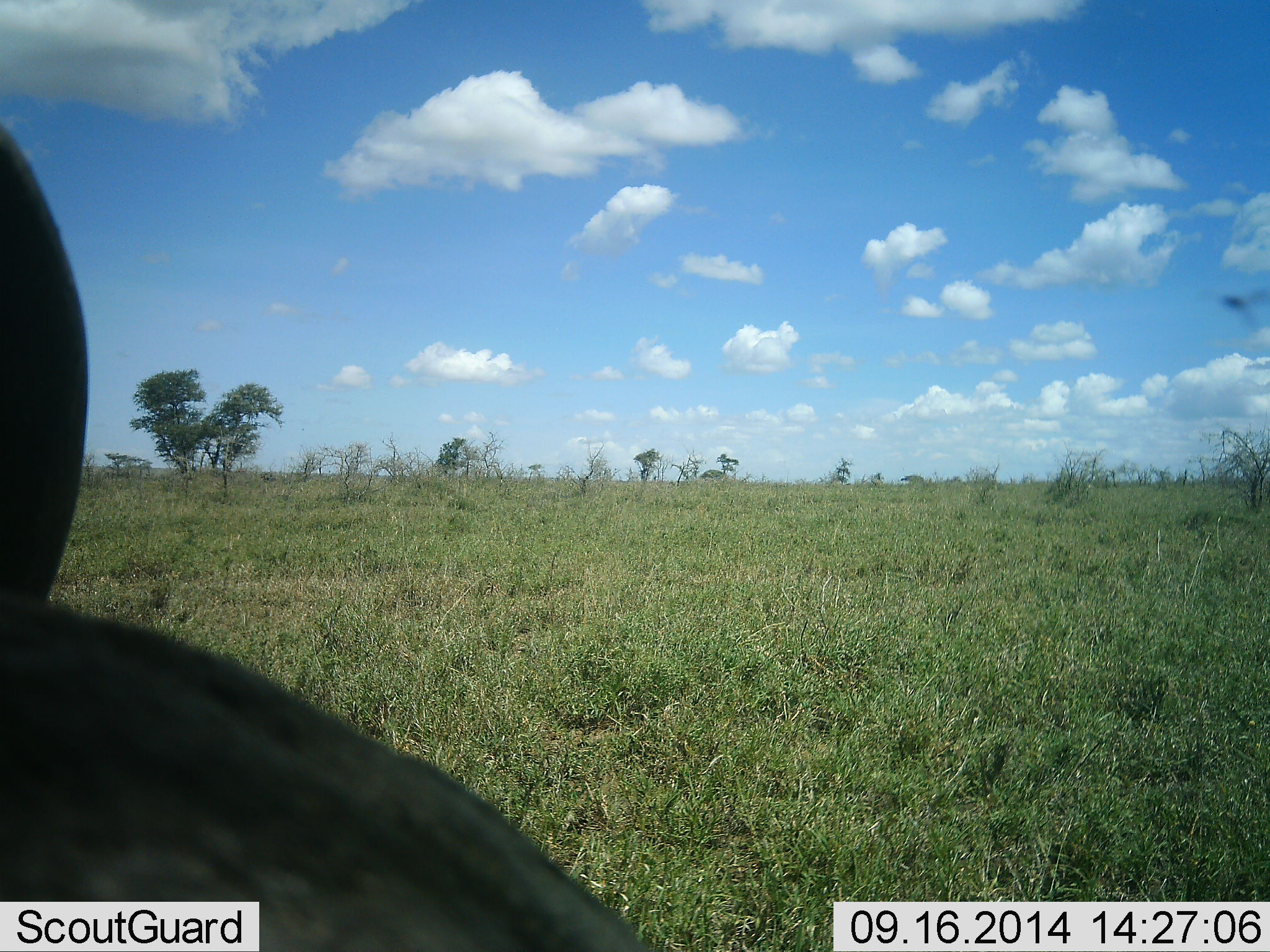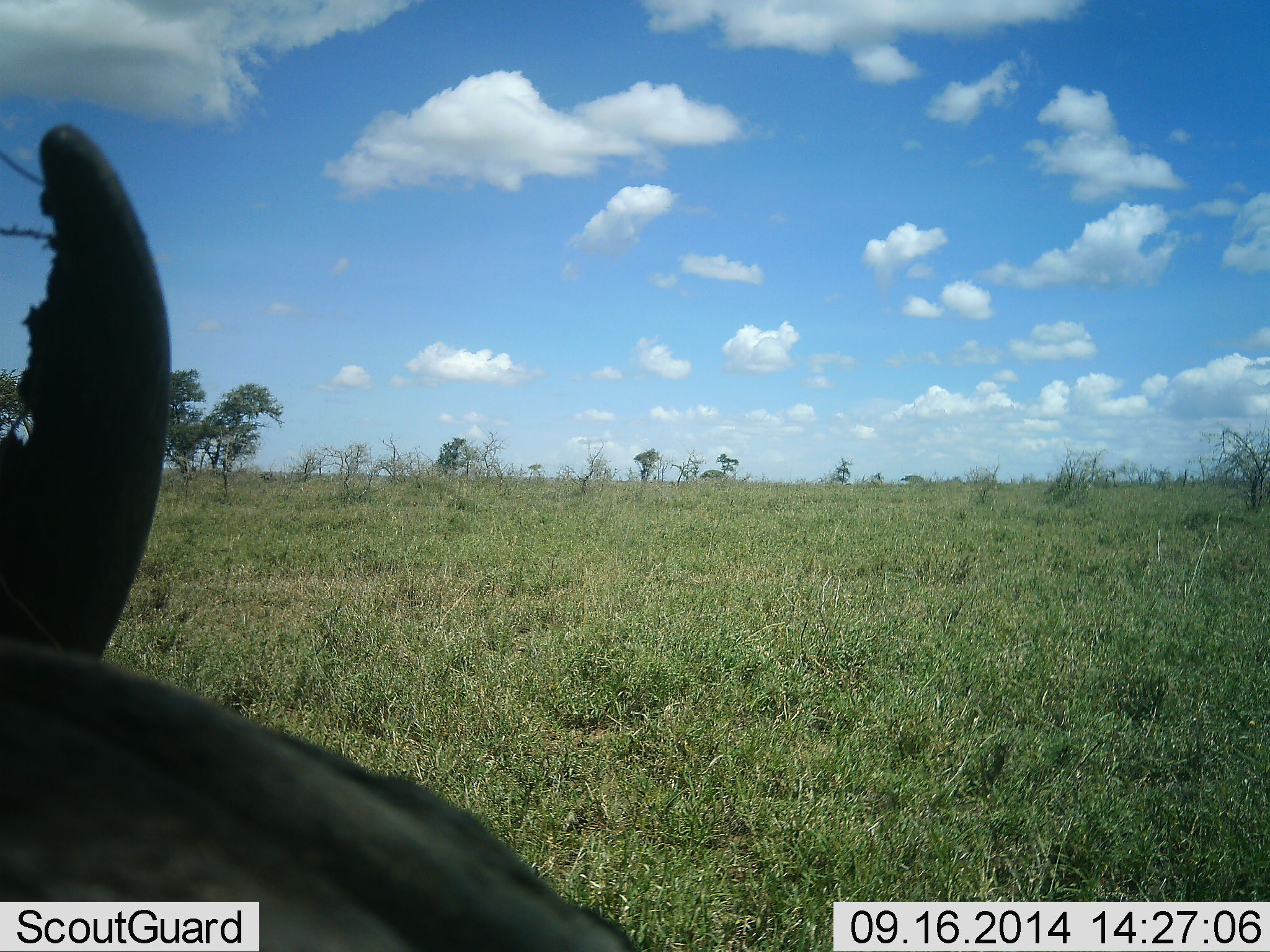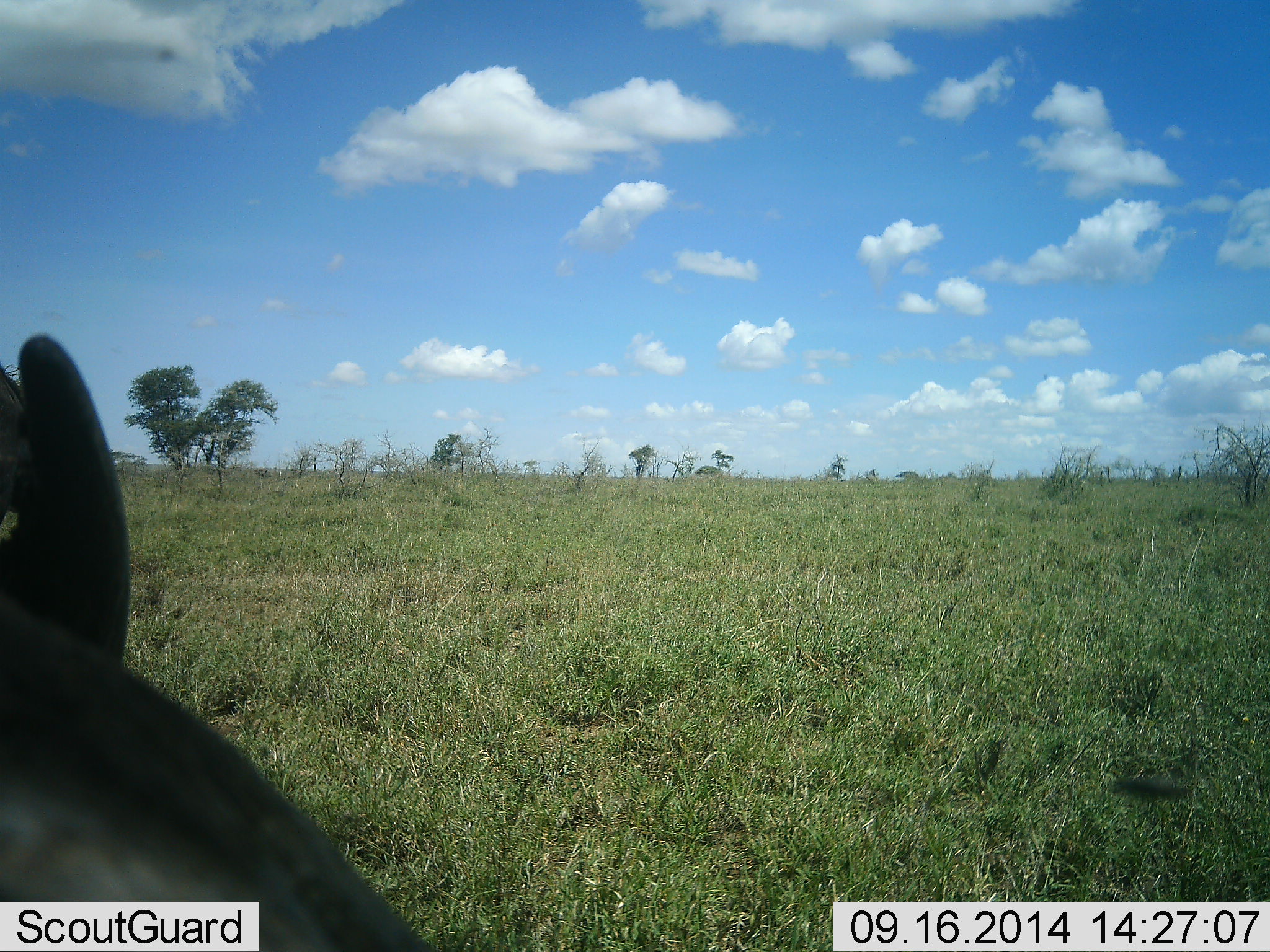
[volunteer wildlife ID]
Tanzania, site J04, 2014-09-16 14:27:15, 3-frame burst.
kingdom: Animalia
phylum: Chordata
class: Mammalia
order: Artiodactyla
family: Bovidae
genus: Connochaetes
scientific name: Connochaetes taurinus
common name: blue wildebeest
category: wildebeest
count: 1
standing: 50%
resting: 25%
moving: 12%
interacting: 0%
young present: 0%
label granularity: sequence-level